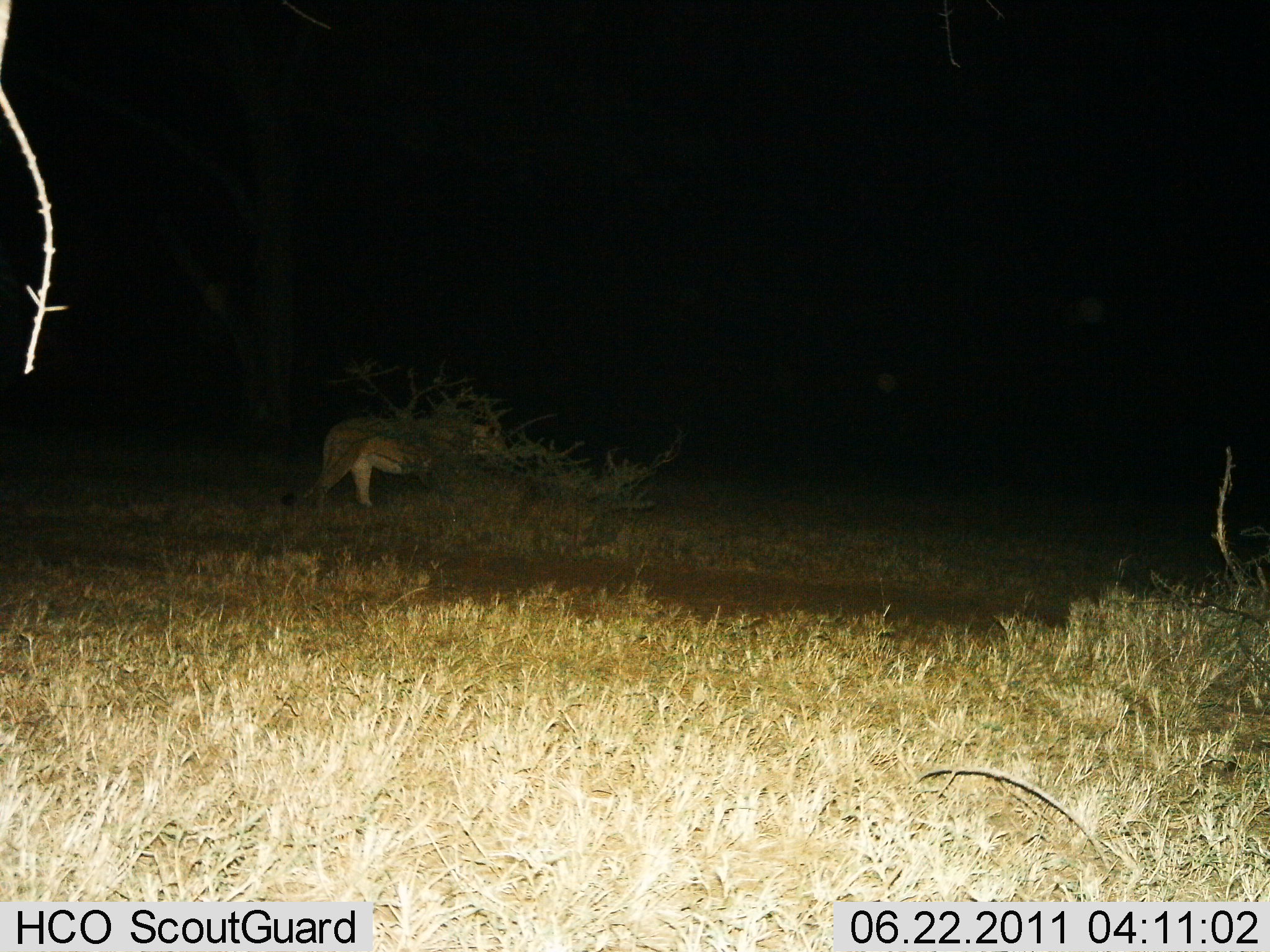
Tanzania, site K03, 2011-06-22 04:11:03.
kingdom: Animalia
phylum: Chordata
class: Mammalia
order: Carnivora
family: Felidae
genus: Panthera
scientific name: Panthera leo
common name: lion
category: lionfemale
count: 1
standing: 40%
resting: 0%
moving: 60%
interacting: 0%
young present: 0%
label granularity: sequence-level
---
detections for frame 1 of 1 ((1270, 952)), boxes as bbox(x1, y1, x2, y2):
animal: bbox(282, 415, 514, 513)